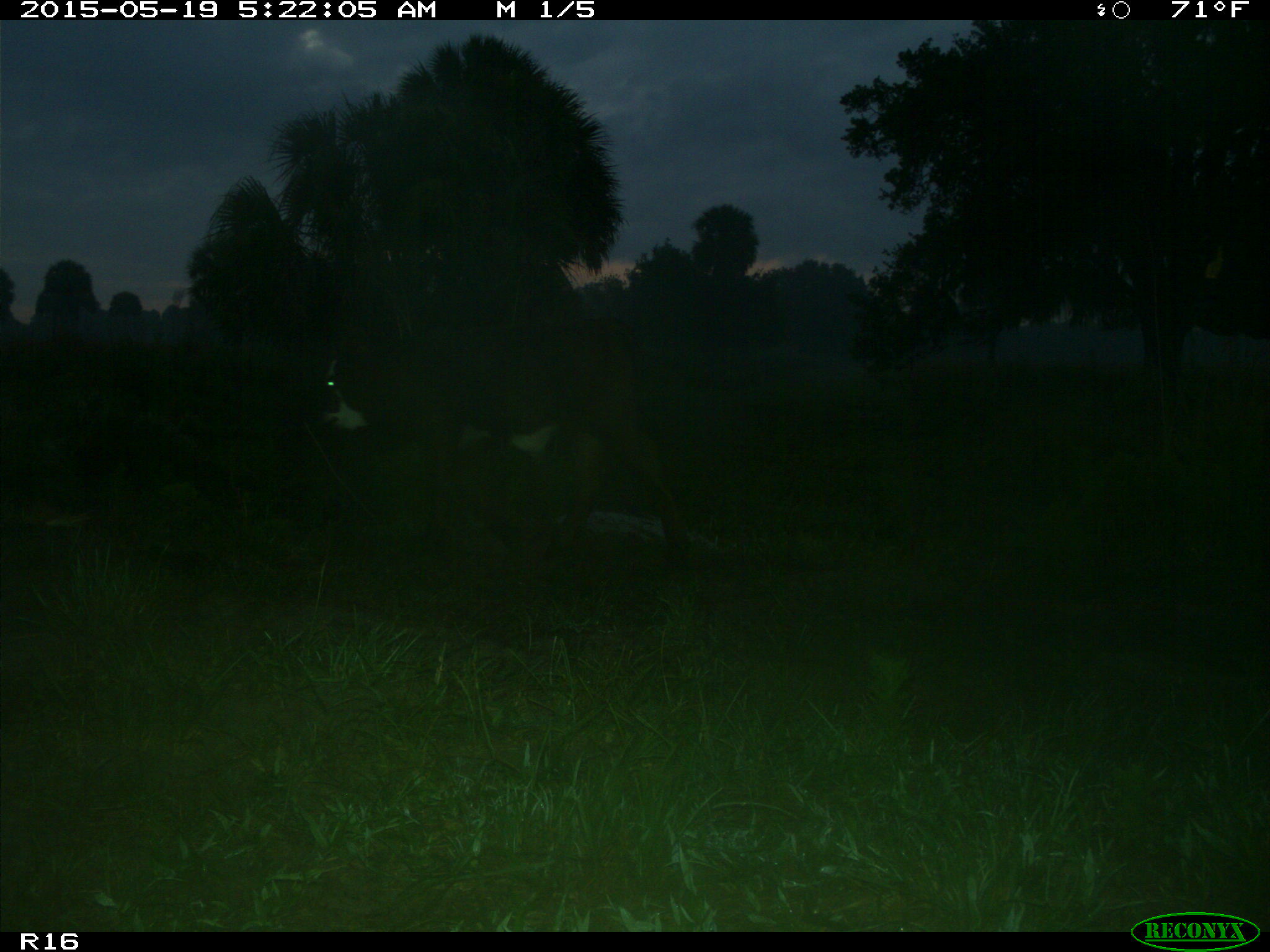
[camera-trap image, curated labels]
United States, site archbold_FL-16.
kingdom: Animalia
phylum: Chordata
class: Mammalia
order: Artiodactyla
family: Bovidae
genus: Bos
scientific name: Bos taurus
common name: domestic cow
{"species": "Bos taurus (domestic cow)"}